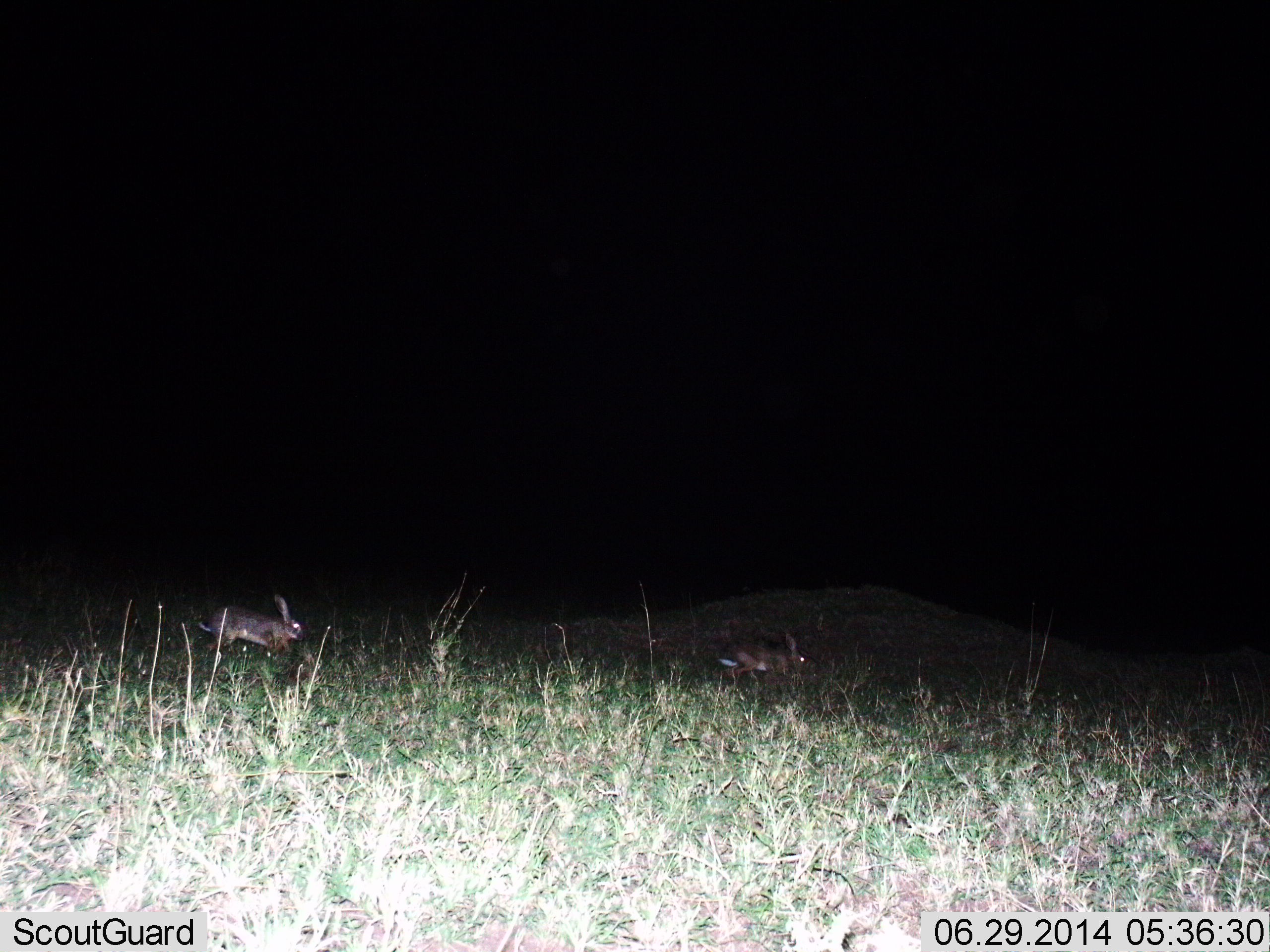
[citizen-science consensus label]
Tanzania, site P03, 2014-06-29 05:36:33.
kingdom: Animalia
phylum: Chordata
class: Mammalia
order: Lagomorpha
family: Leporidae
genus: Lepus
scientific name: Lepus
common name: hare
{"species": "hare (Lepus)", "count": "2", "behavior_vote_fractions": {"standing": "10%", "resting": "0%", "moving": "80%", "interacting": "0%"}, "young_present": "0%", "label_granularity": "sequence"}